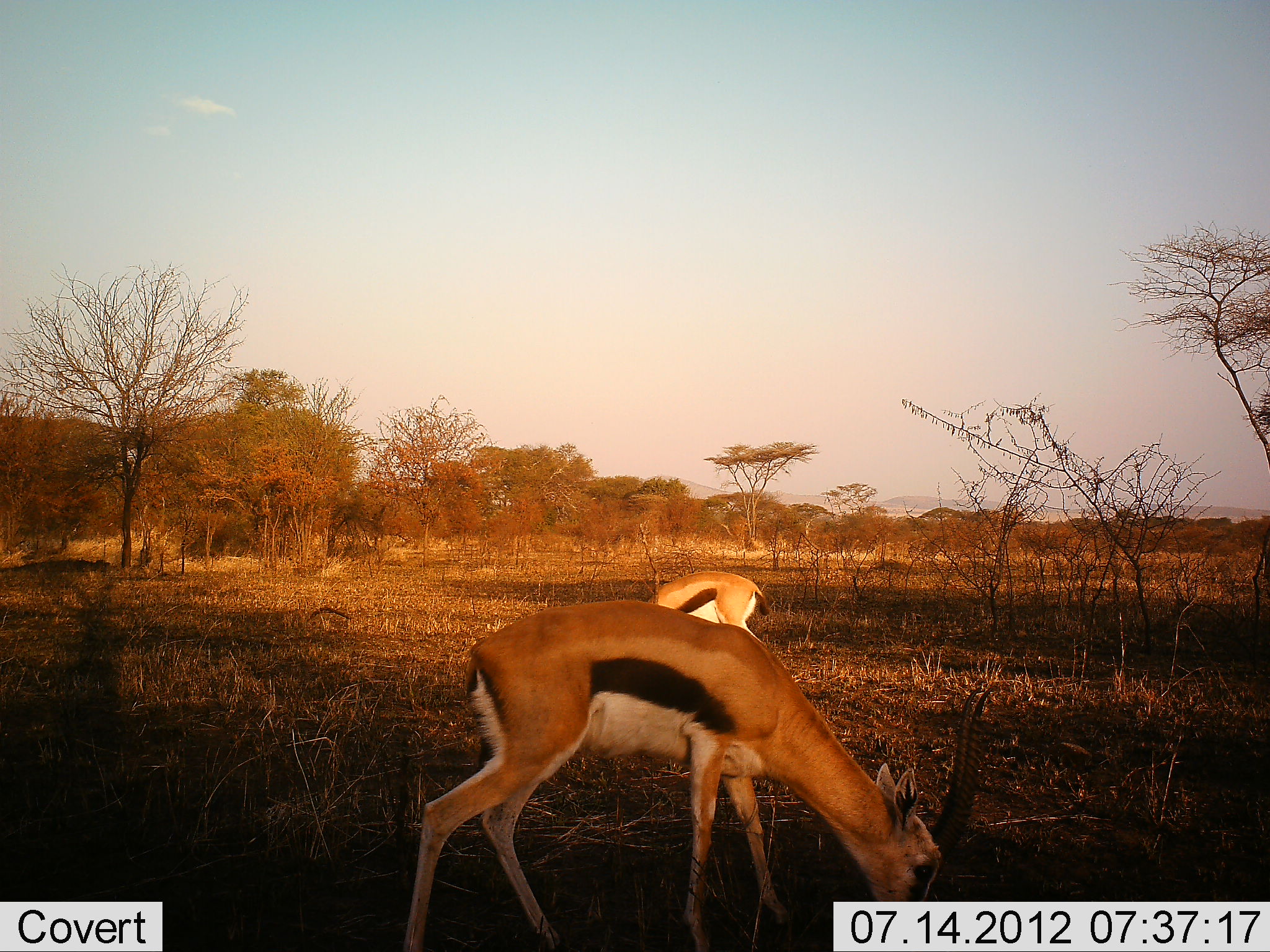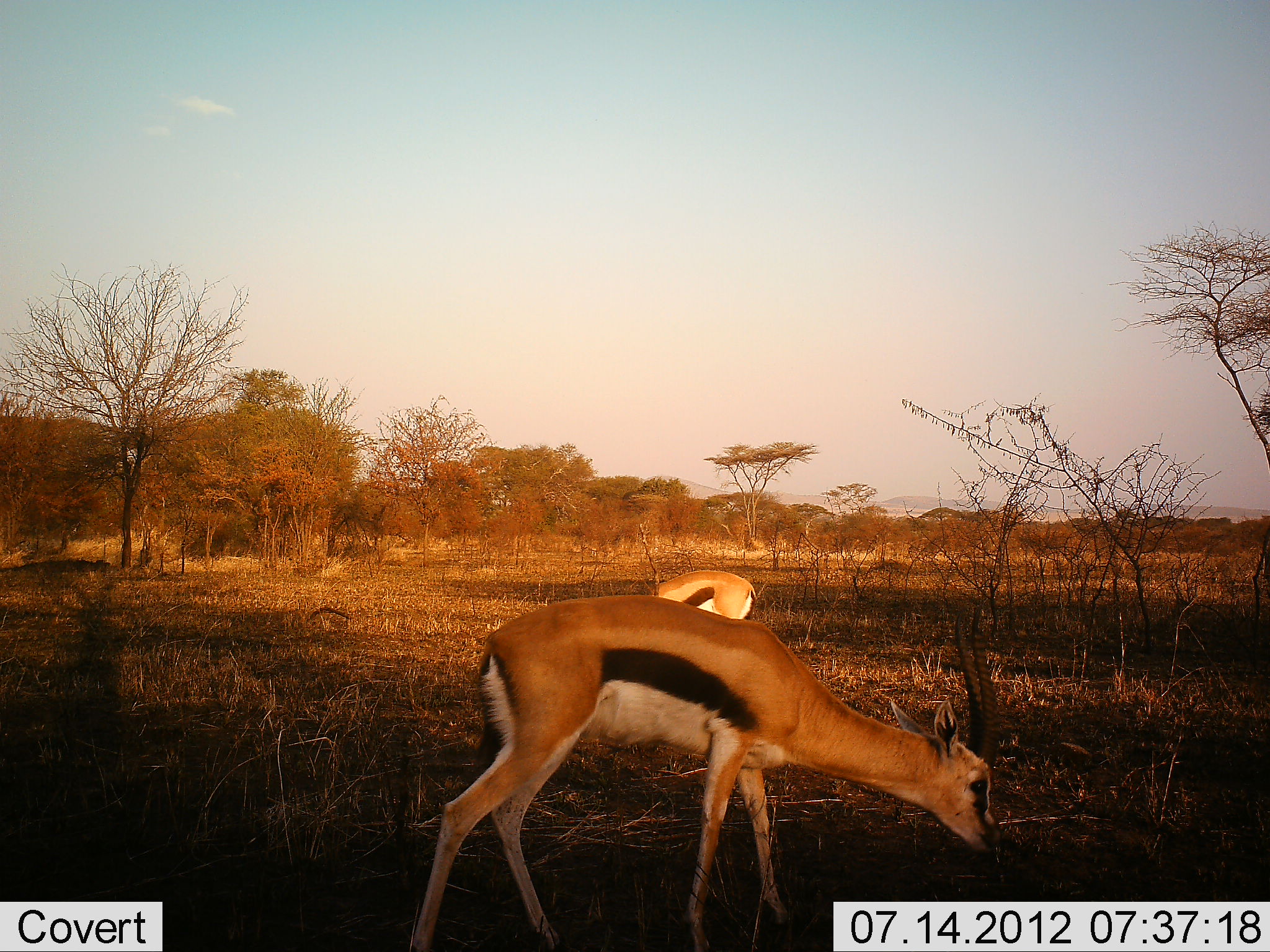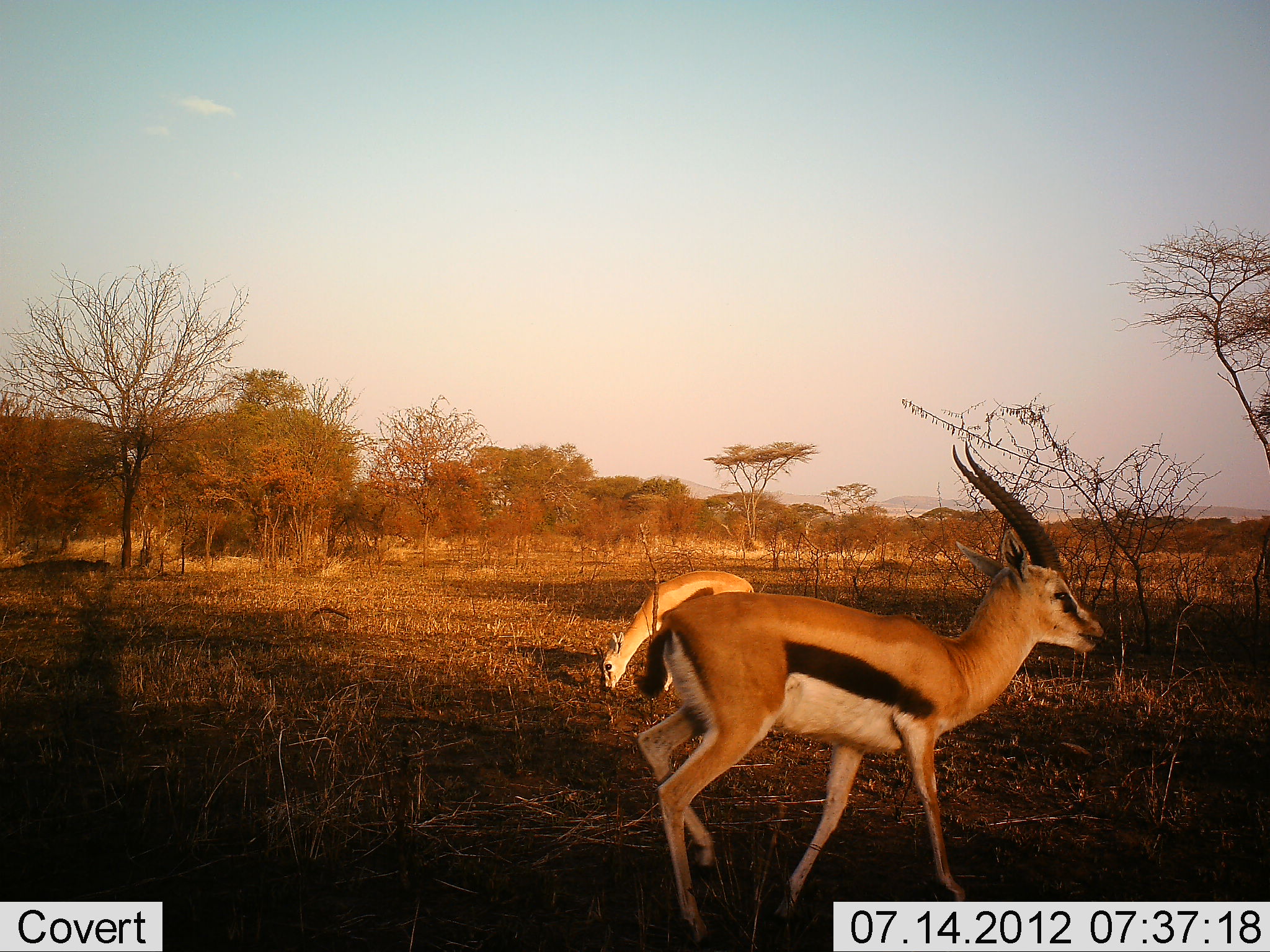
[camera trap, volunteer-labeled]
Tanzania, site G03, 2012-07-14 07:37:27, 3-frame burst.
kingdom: Animalia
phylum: Chordata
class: Mammalia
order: Artiodactyla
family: Bovidae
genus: Eudorcas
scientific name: Eudorcas thomsonii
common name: thomson's gazelle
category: gazellethomsons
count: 2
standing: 40%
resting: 0%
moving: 60%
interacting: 0%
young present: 0%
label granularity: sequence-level